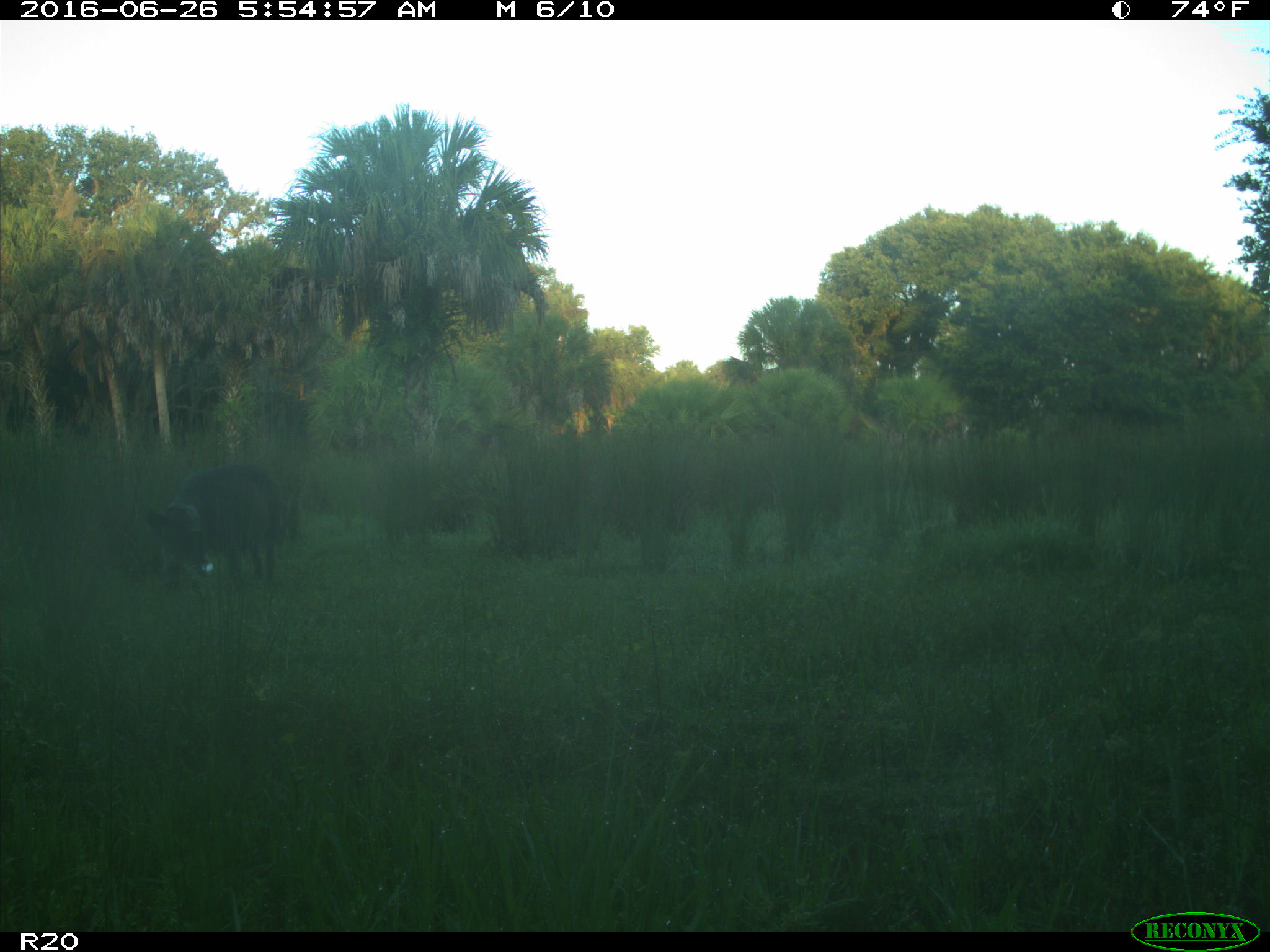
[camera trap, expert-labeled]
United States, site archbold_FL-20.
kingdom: Animalia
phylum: Chordata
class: Mammalia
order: Artiodactyla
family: Suidae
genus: Sus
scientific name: Sus scrofa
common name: wild boar